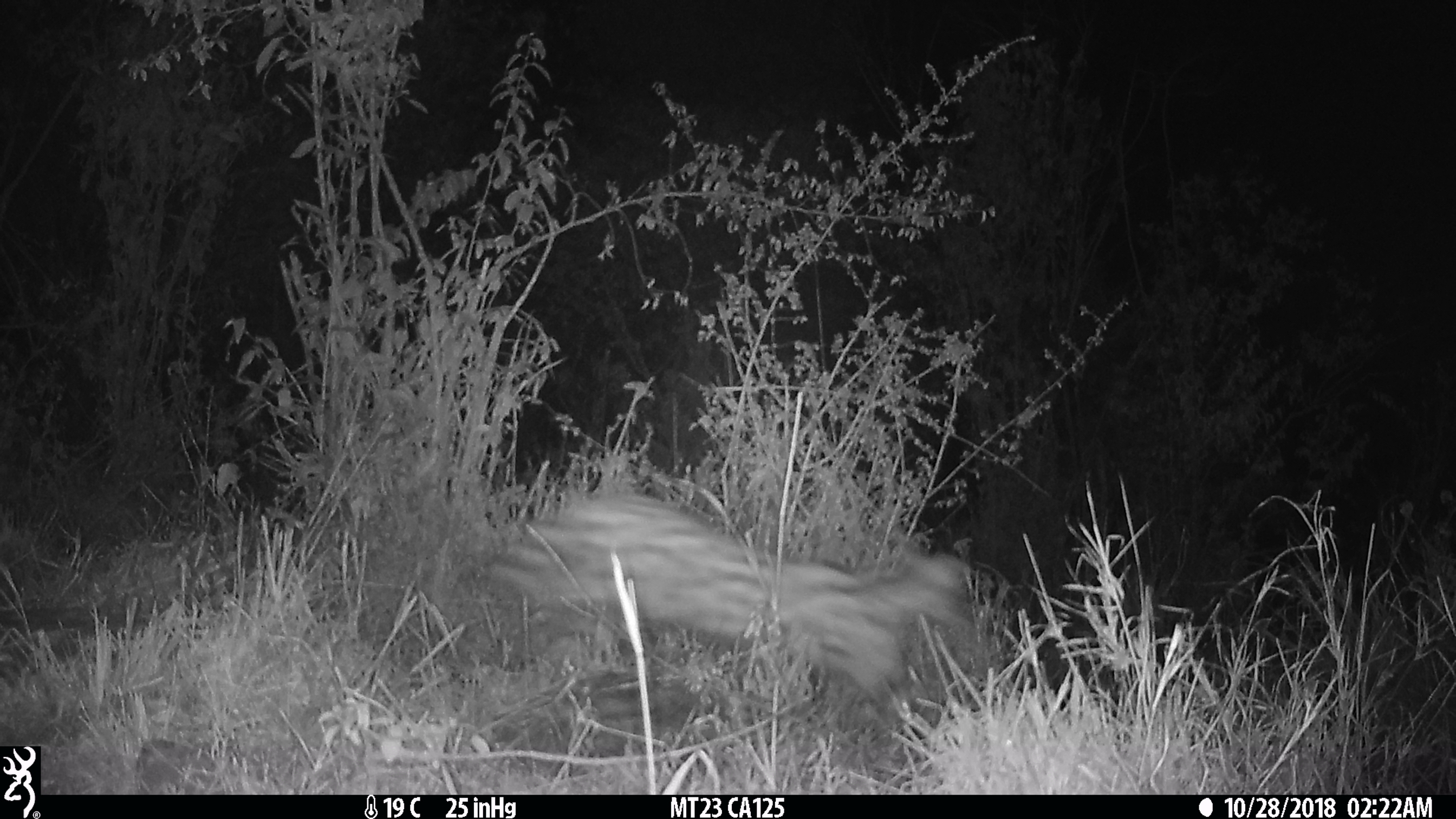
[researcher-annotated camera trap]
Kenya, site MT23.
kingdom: Animalia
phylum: Chordata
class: Mammalia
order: Carnivora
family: Felidae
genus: Leptailurus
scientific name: Leptailurus serval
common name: serval